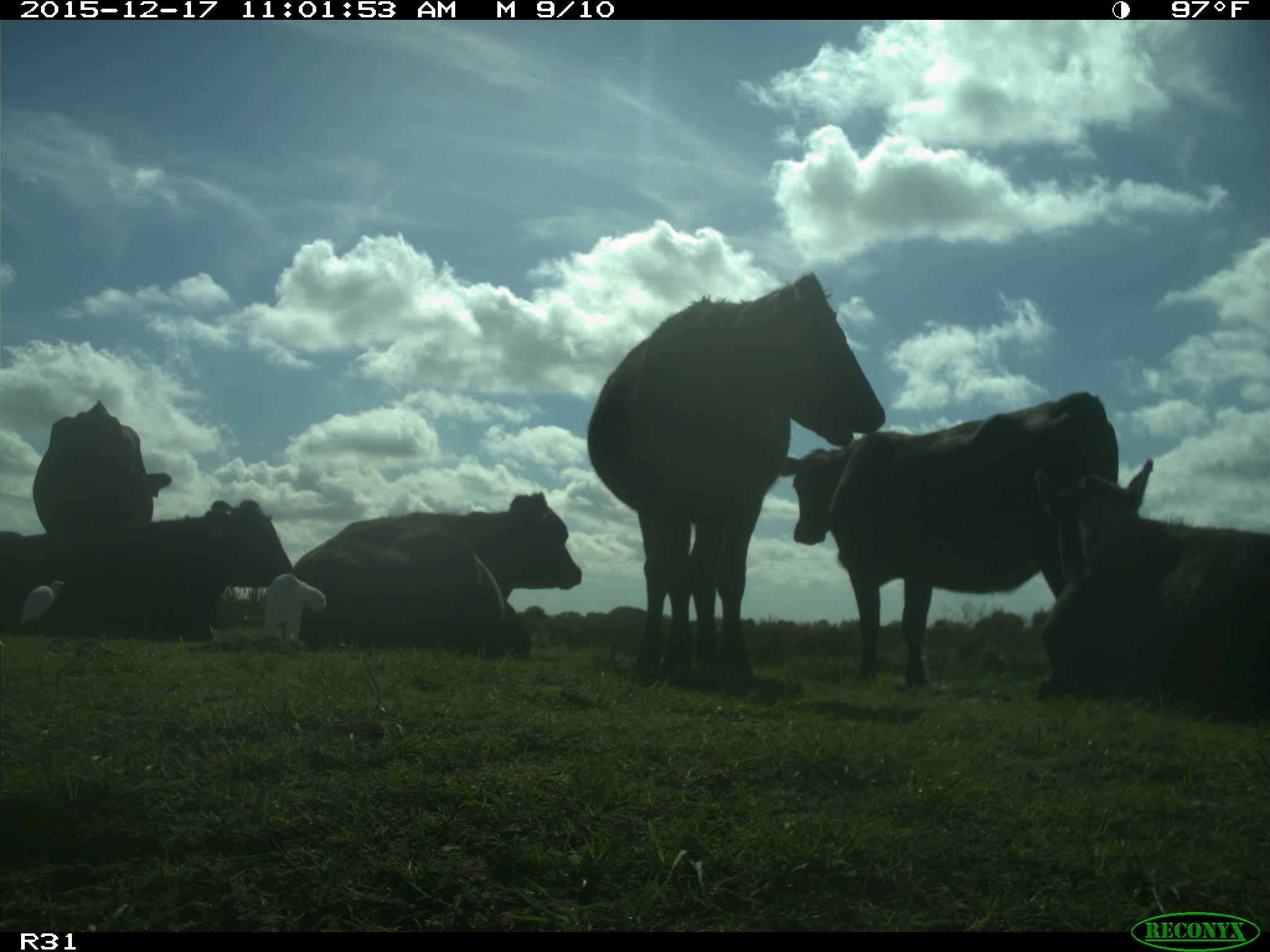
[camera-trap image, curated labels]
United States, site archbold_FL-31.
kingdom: Animalia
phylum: Chordata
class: Mammalia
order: Artiodactyla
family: Bovidae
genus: Bos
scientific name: Bos taurus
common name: domestic cow